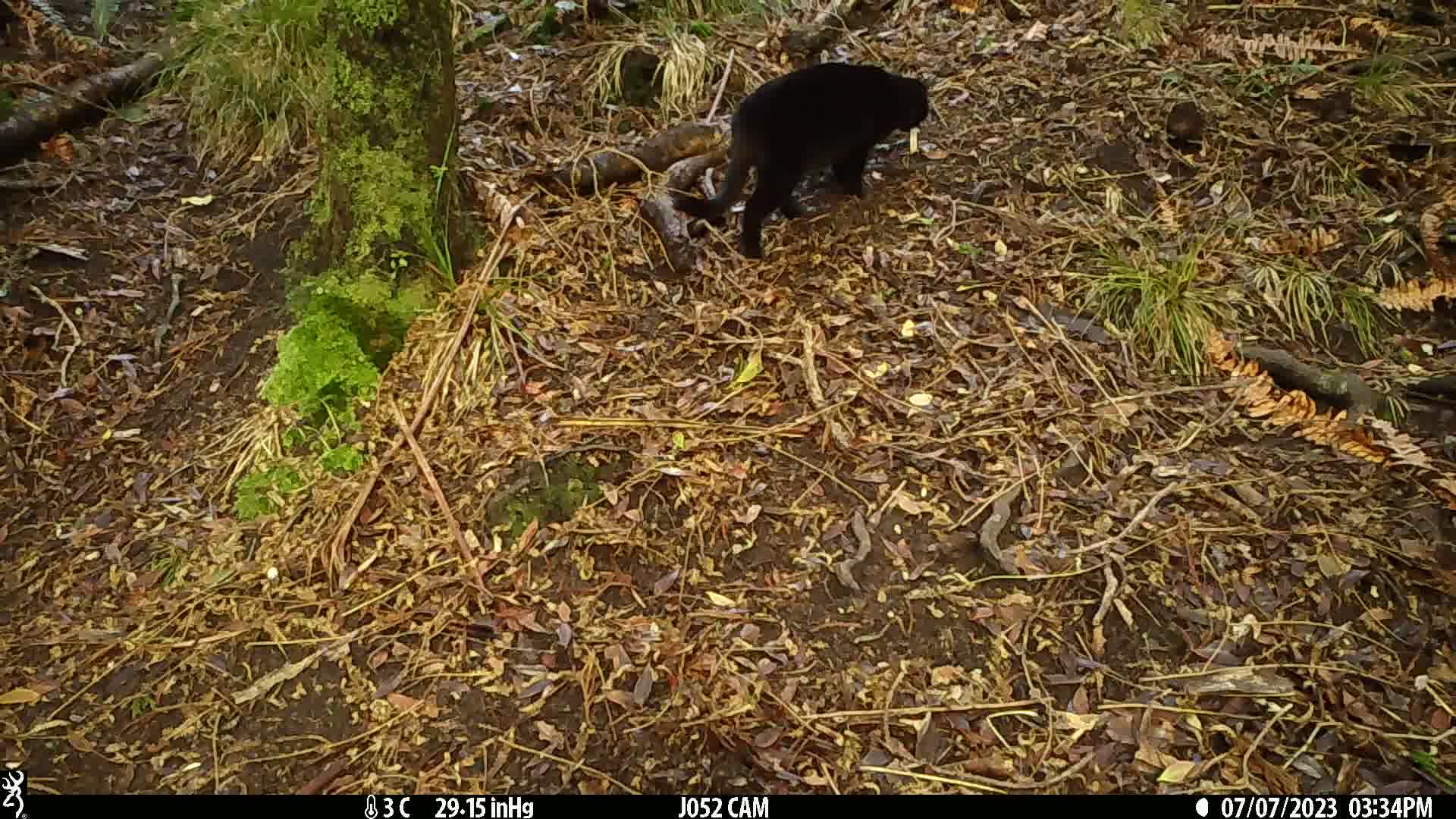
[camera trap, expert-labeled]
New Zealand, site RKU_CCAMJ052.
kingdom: Animalia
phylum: Chordata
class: Mammalia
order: Carnivora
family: Felidae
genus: Felis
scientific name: Felis catus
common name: domestic cat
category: cat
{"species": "cat (domestic cat) (Felis catus)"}